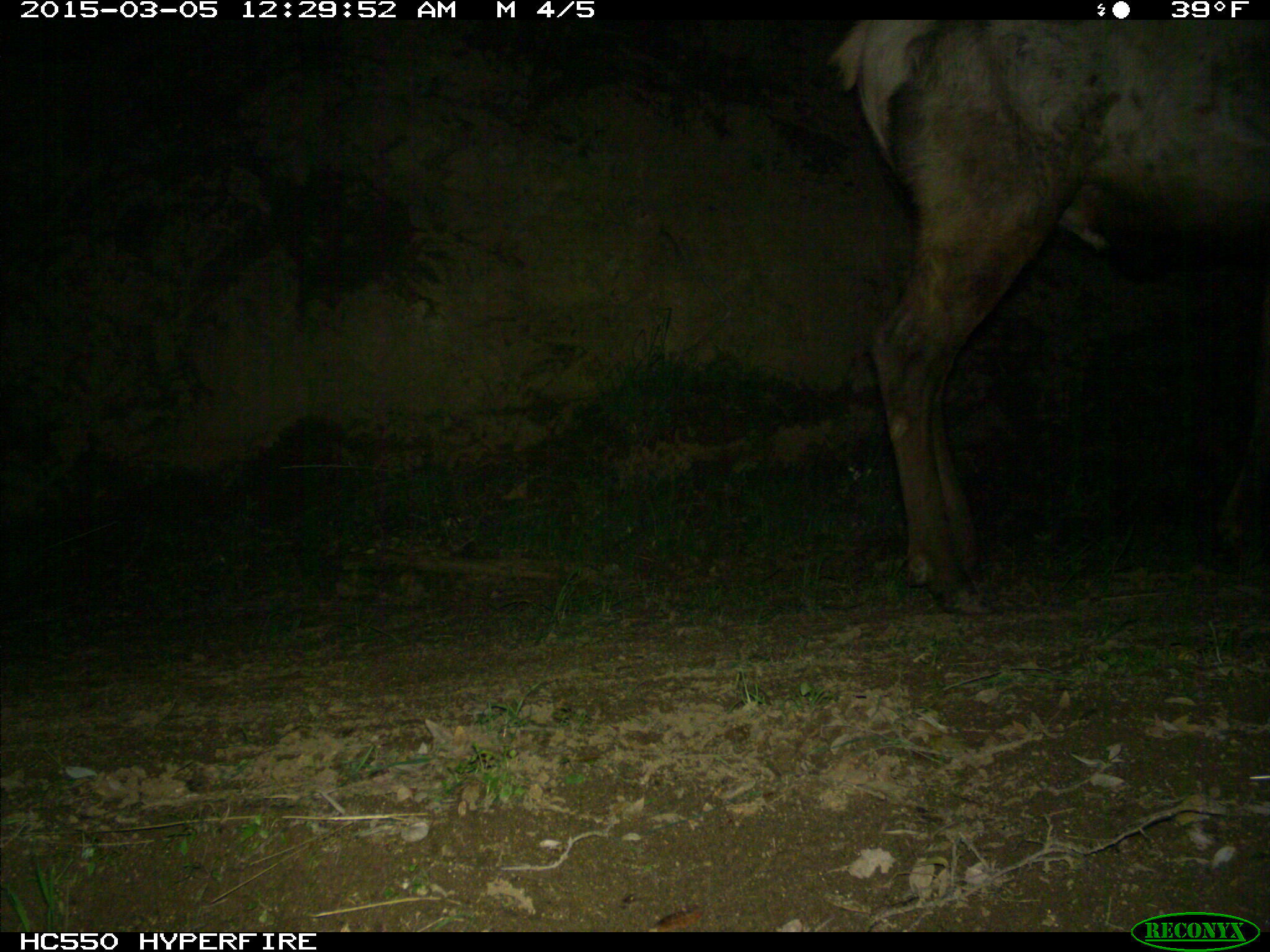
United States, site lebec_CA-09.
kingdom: Animalia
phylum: Chordata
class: Mammalia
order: Artiodactyla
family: Cervidae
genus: Cervus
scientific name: Cervus canadensis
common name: elk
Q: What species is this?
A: Cervus canadensis (elk).